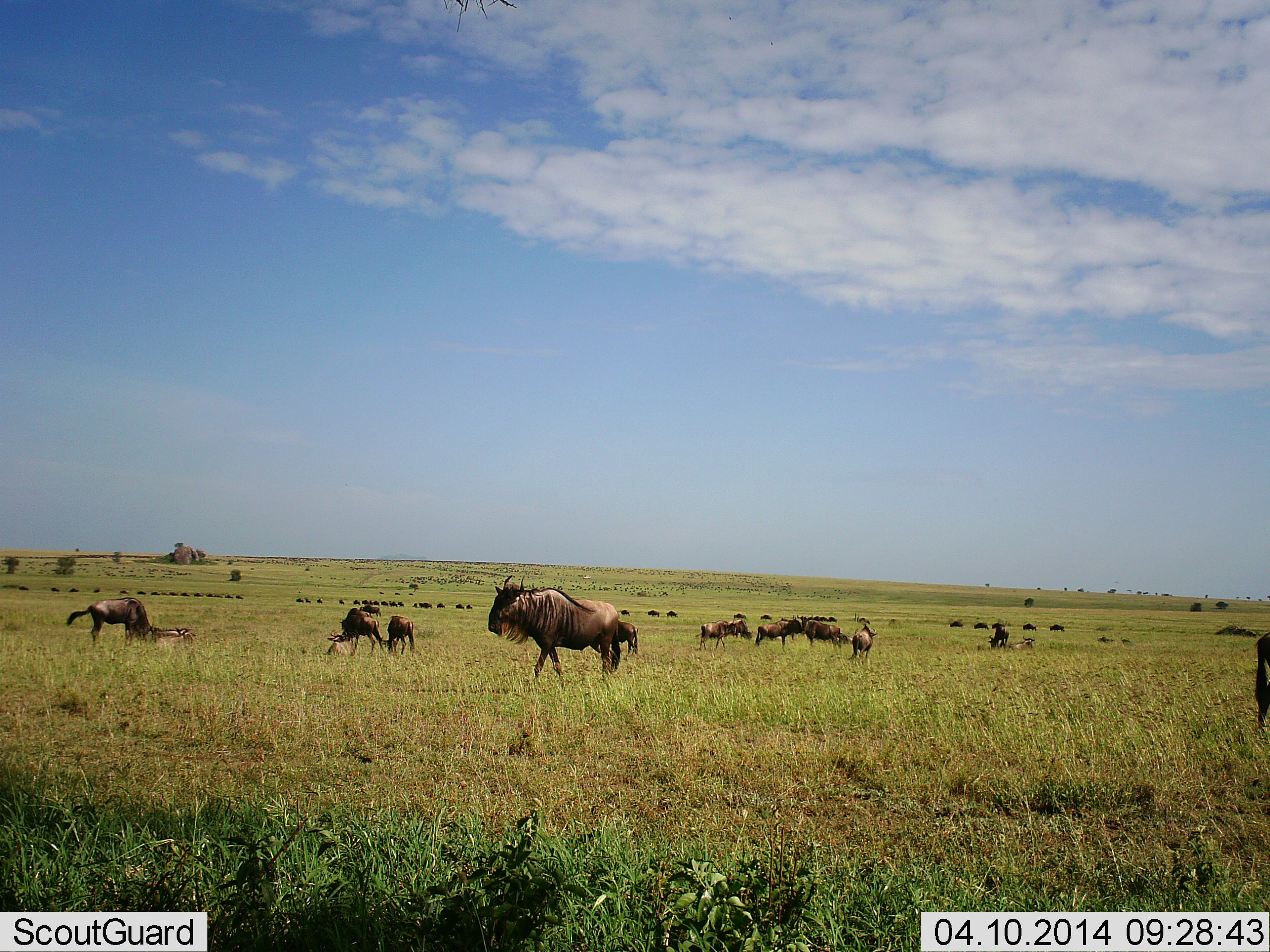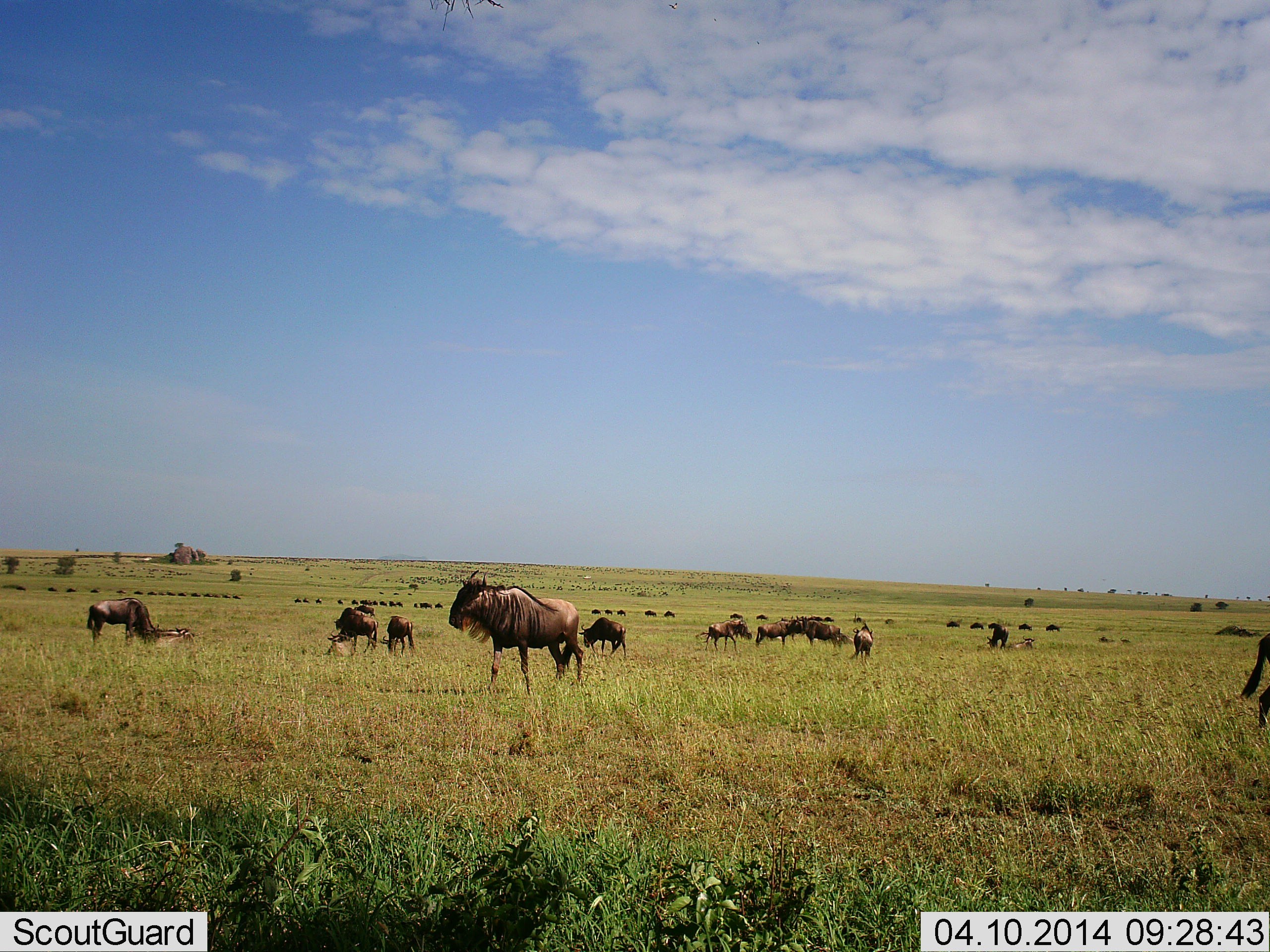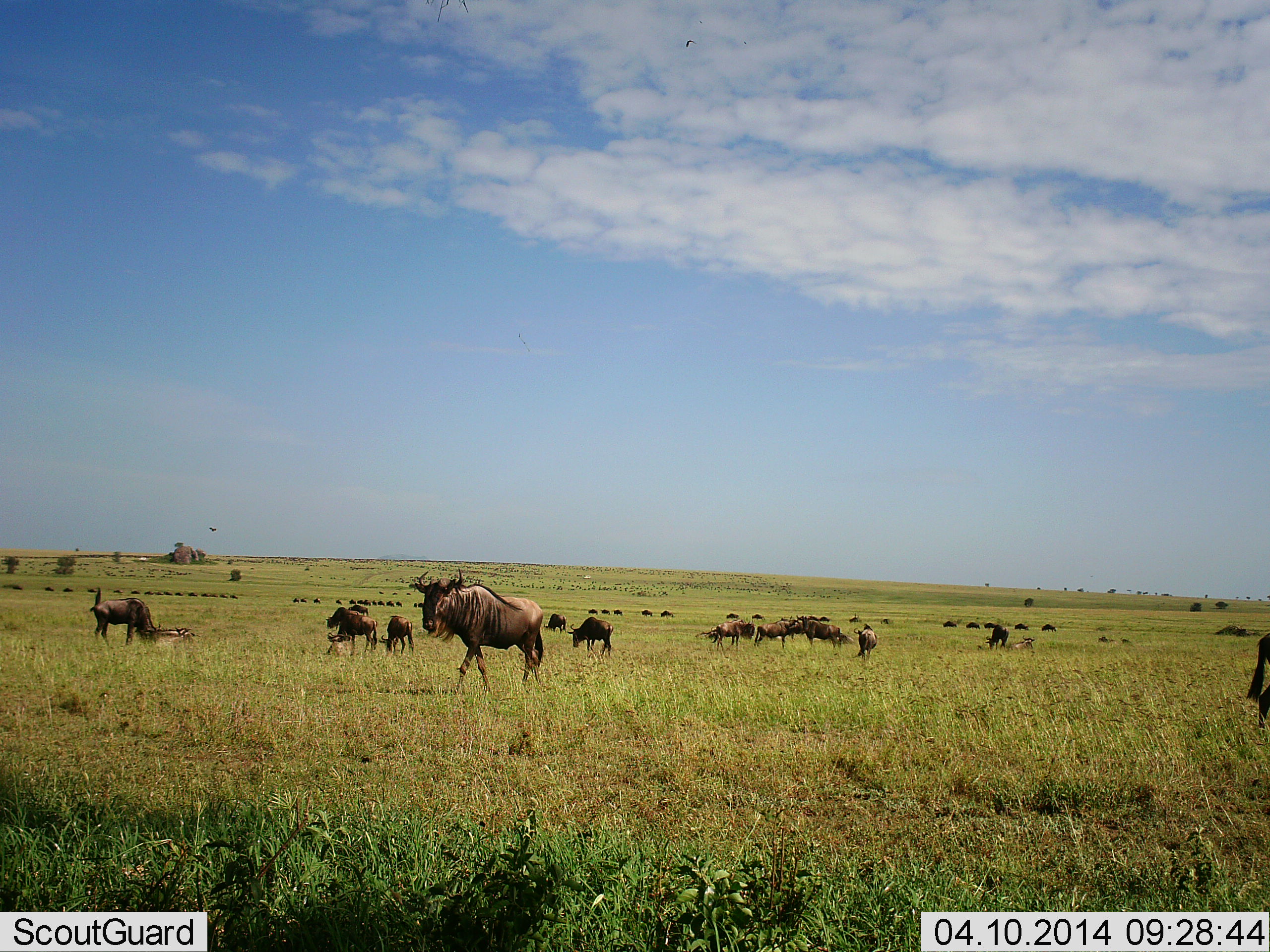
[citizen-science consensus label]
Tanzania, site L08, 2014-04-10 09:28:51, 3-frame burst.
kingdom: Animalia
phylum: Chordata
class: Mammalia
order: Artiodactyla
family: Bovidae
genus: Connochaetes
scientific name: Connochaetes taurinus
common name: blue wildebeest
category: wildebeest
Wildebeest (blue wildebeest) (Connochaetes taurinus), count 51+. Behavior (volunteer vote fractions): standing 50%, resting 10%, moving 90%, interacting 10%. Young present (vote fraction): 0%. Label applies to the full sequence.